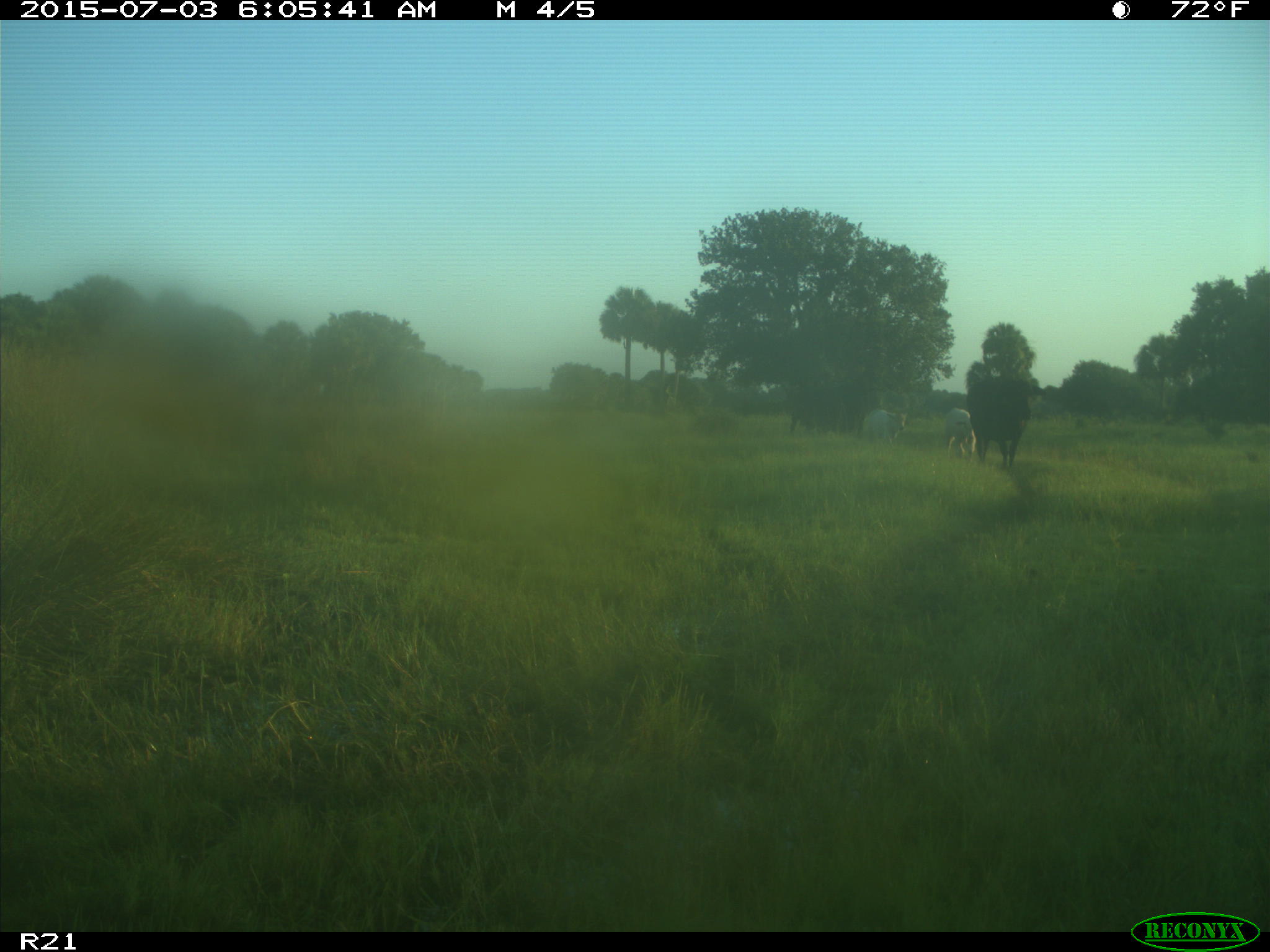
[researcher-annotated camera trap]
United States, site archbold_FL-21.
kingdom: Animalia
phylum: Chordata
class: Mammalia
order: Artiodactyla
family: Bovidae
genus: Bos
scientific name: Bos taurus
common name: domestic cow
Bos taurus (domestic cow).